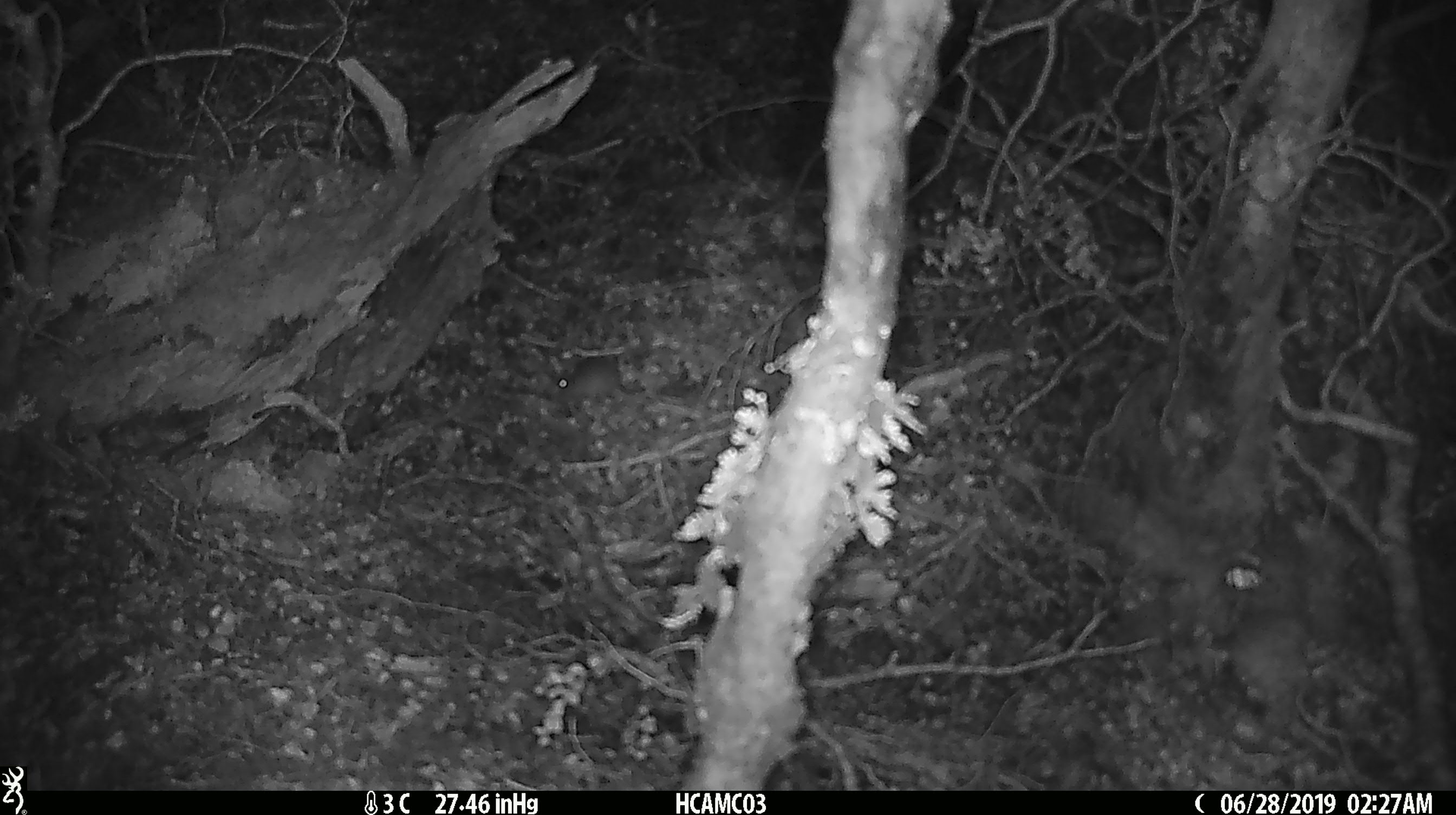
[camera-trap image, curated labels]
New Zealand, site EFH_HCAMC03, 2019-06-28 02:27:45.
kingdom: Animalia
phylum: Chordata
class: Mammalia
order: Rodentia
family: Muridae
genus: Mus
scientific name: Mus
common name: mouse